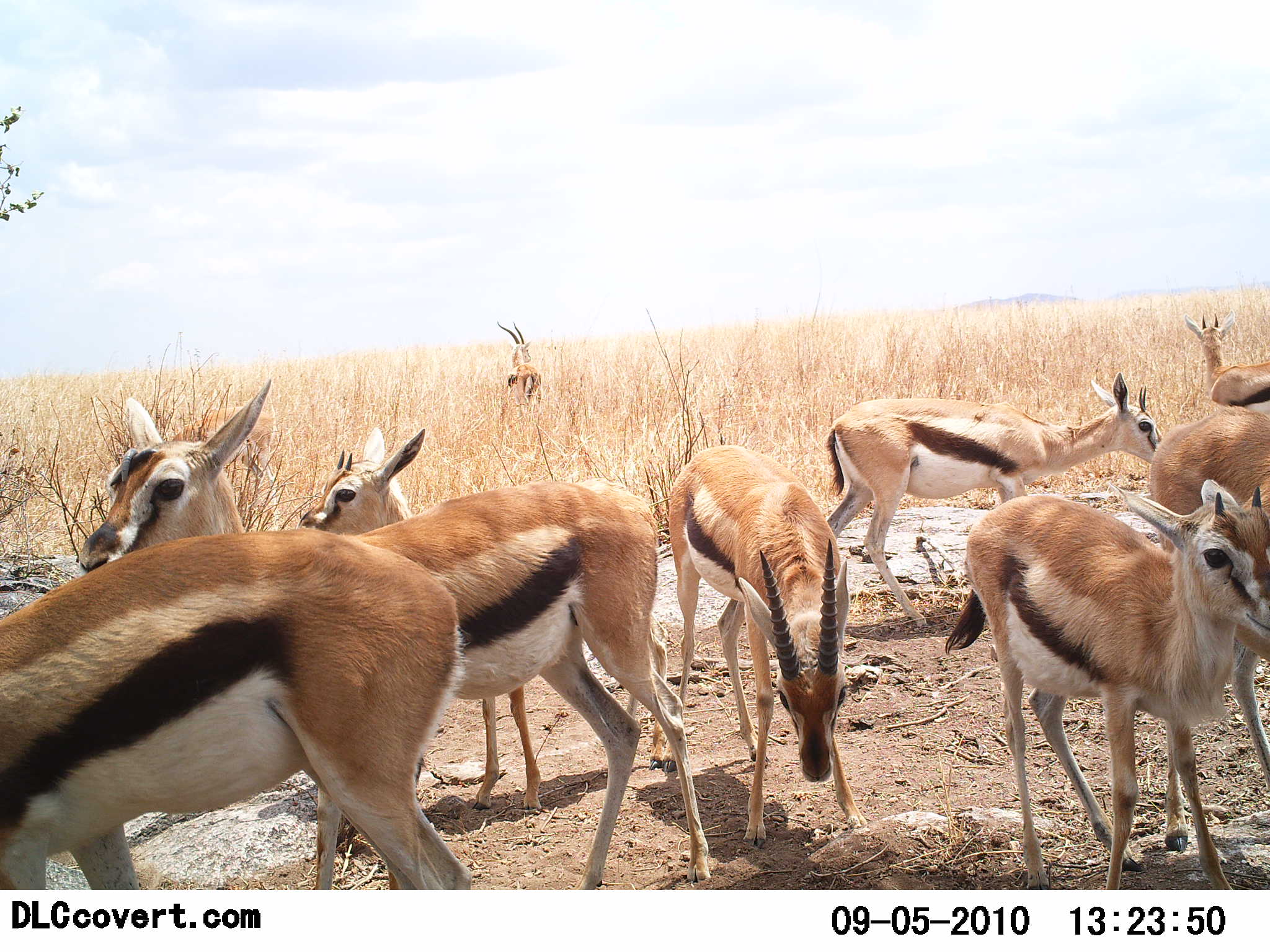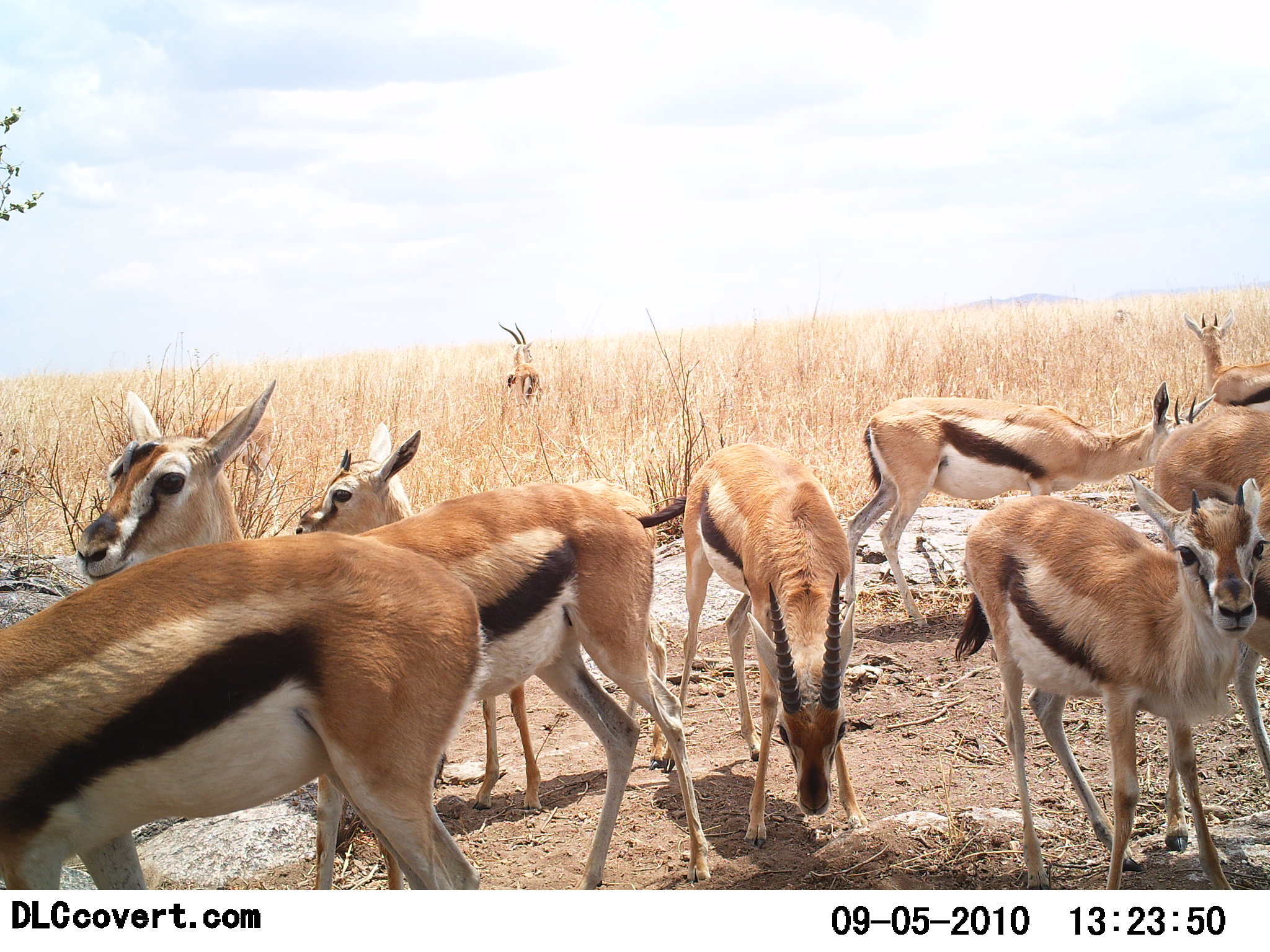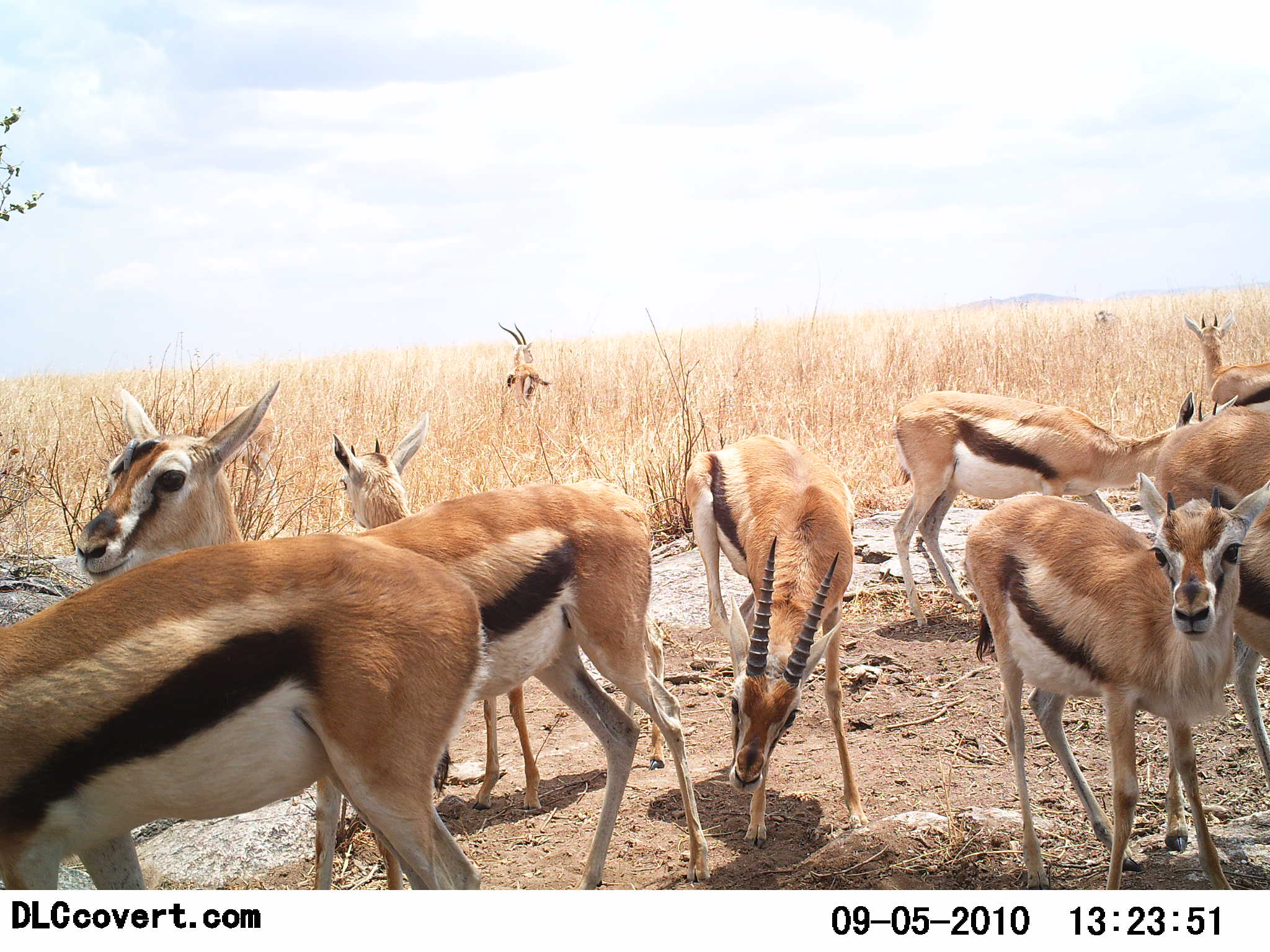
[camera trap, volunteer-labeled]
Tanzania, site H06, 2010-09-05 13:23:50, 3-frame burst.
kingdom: Animalia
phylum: Chordata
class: Mammalia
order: Artiodactyla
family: Bovidae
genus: Eudorcas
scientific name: Eudorcas thomsonii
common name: thomson's gazelle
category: gazellethomsons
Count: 9.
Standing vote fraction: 94%.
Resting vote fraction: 6%.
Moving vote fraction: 18%.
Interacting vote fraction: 12%.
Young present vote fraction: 35%.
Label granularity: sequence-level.